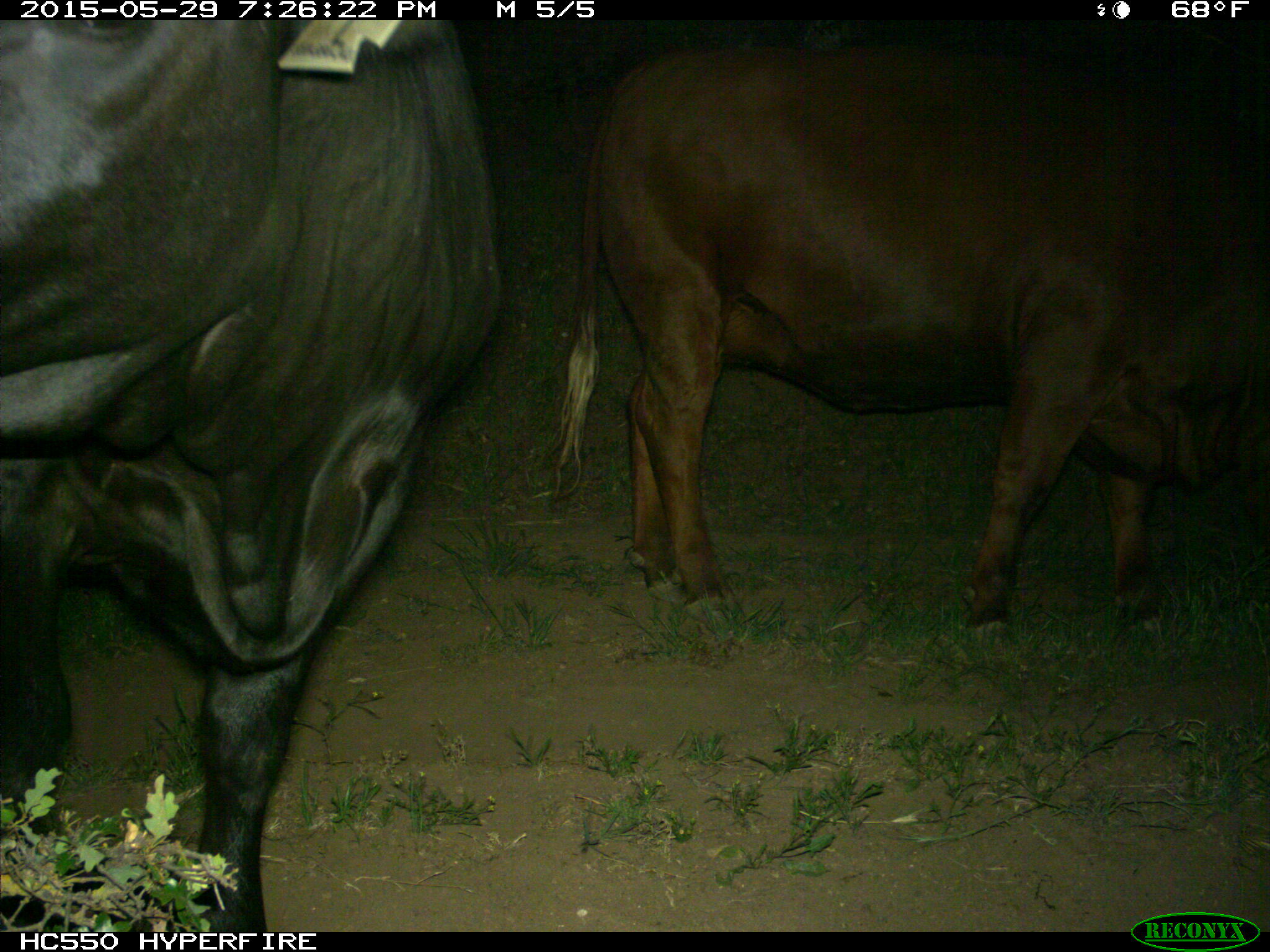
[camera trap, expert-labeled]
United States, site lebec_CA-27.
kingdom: Animalia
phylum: Chordata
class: Mammalia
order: Artiodactyla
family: Bovidae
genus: Bos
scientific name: Bos taurus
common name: domestic cow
Bos taurus (domestic cow).